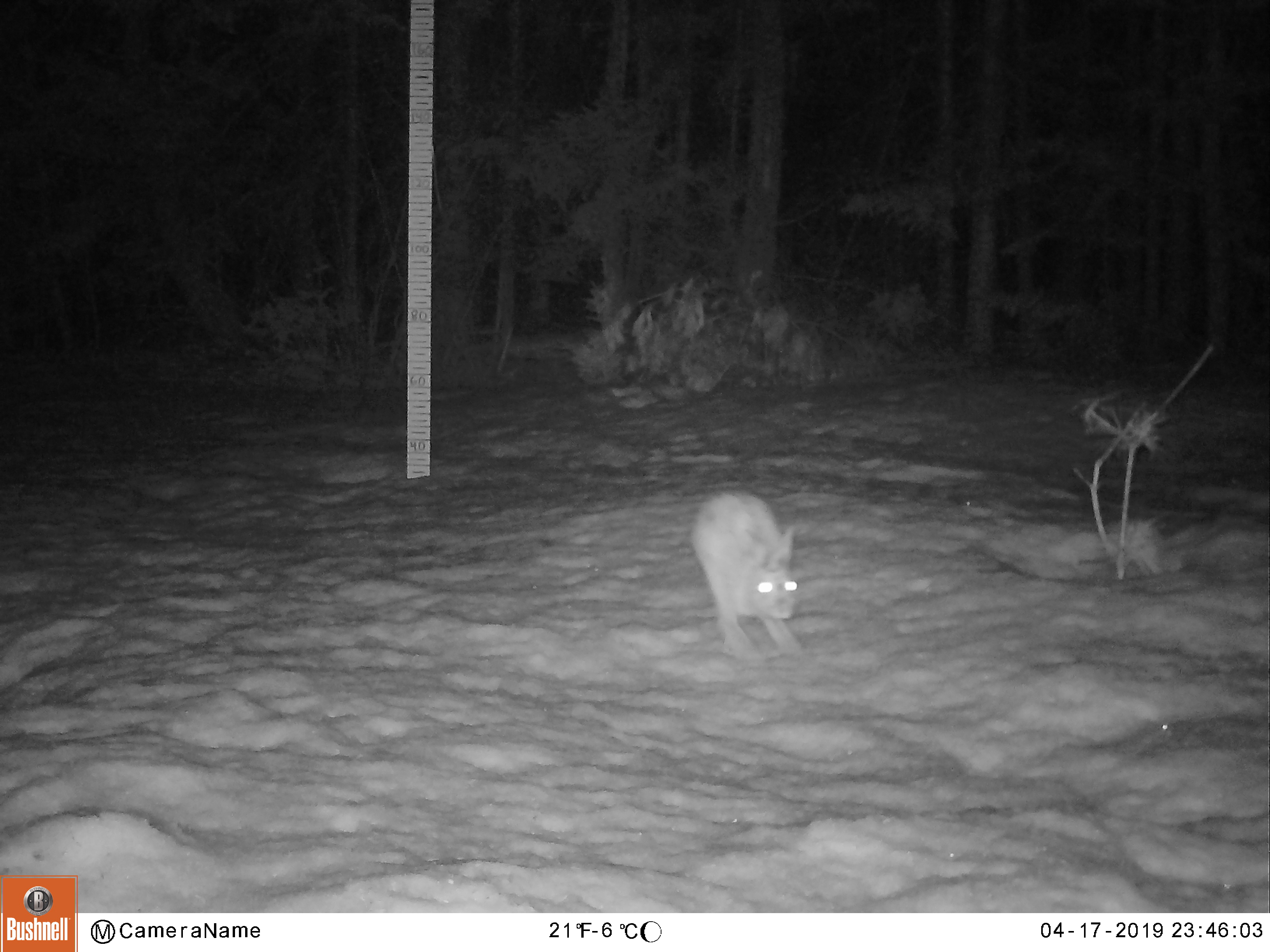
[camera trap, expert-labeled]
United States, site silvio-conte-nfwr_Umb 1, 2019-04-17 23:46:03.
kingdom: Animalia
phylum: Chordata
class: Mammalia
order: Lagomorpha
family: Leporidae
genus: Lepus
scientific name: Lepus americanus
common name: snowshoe hare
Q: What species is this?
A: Snowshoe hare (Lepus americanus).